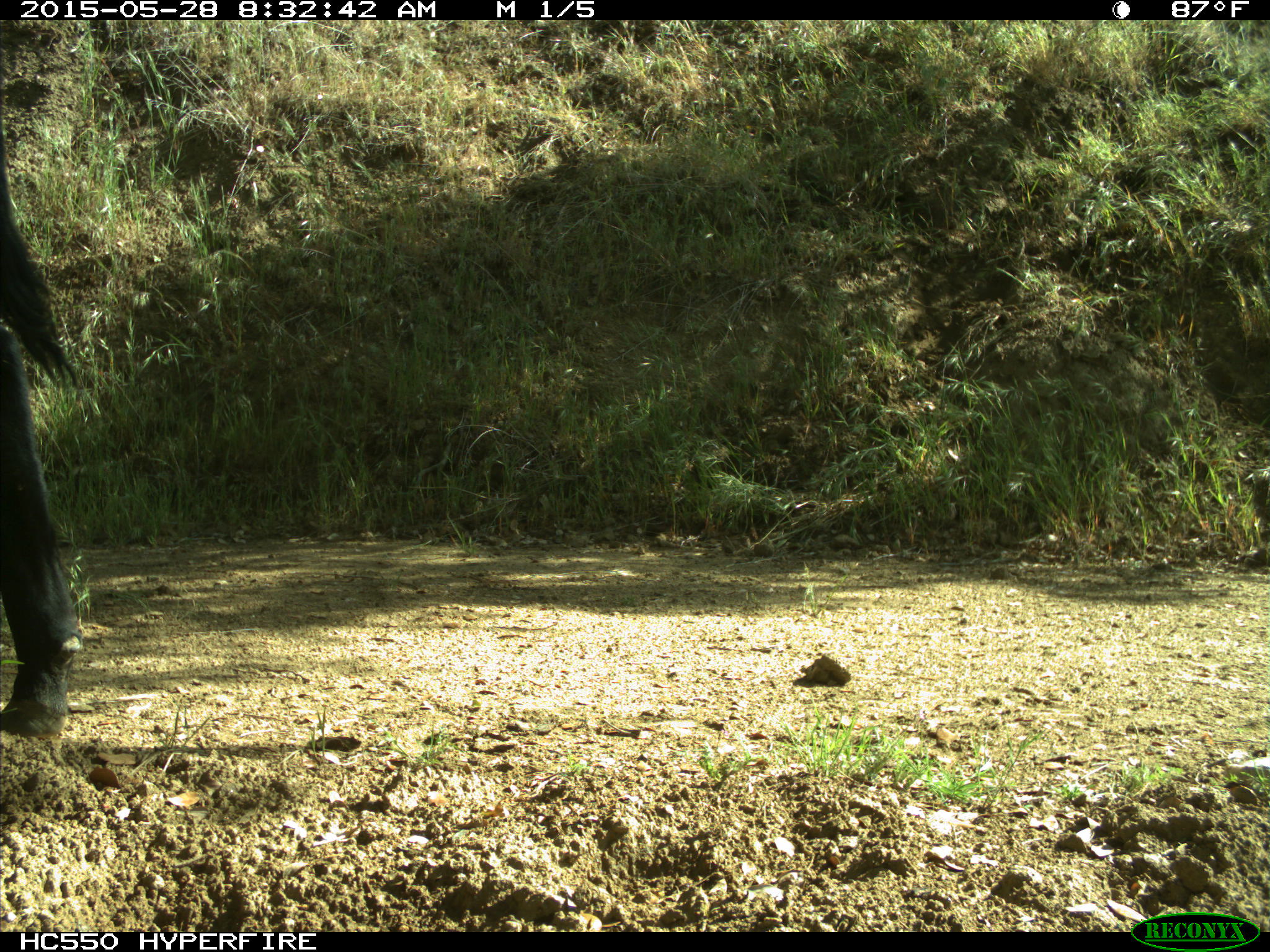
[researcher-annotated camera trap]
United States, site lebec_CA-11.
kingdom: Animalia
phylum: Chordata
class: Mammalia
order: Artiodactyla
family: Bovidae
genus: Bos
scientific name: Bos taurus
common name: domestic cow